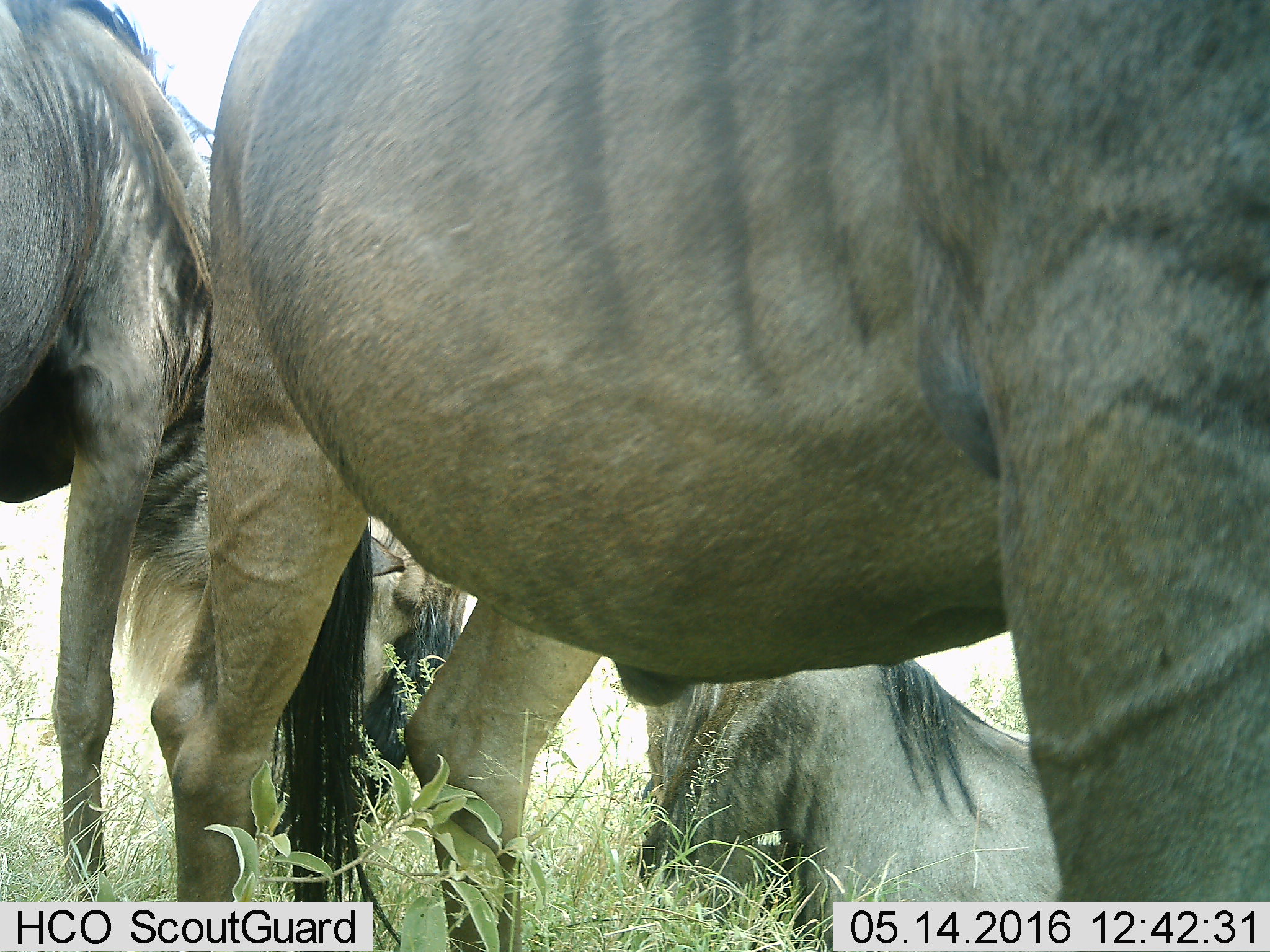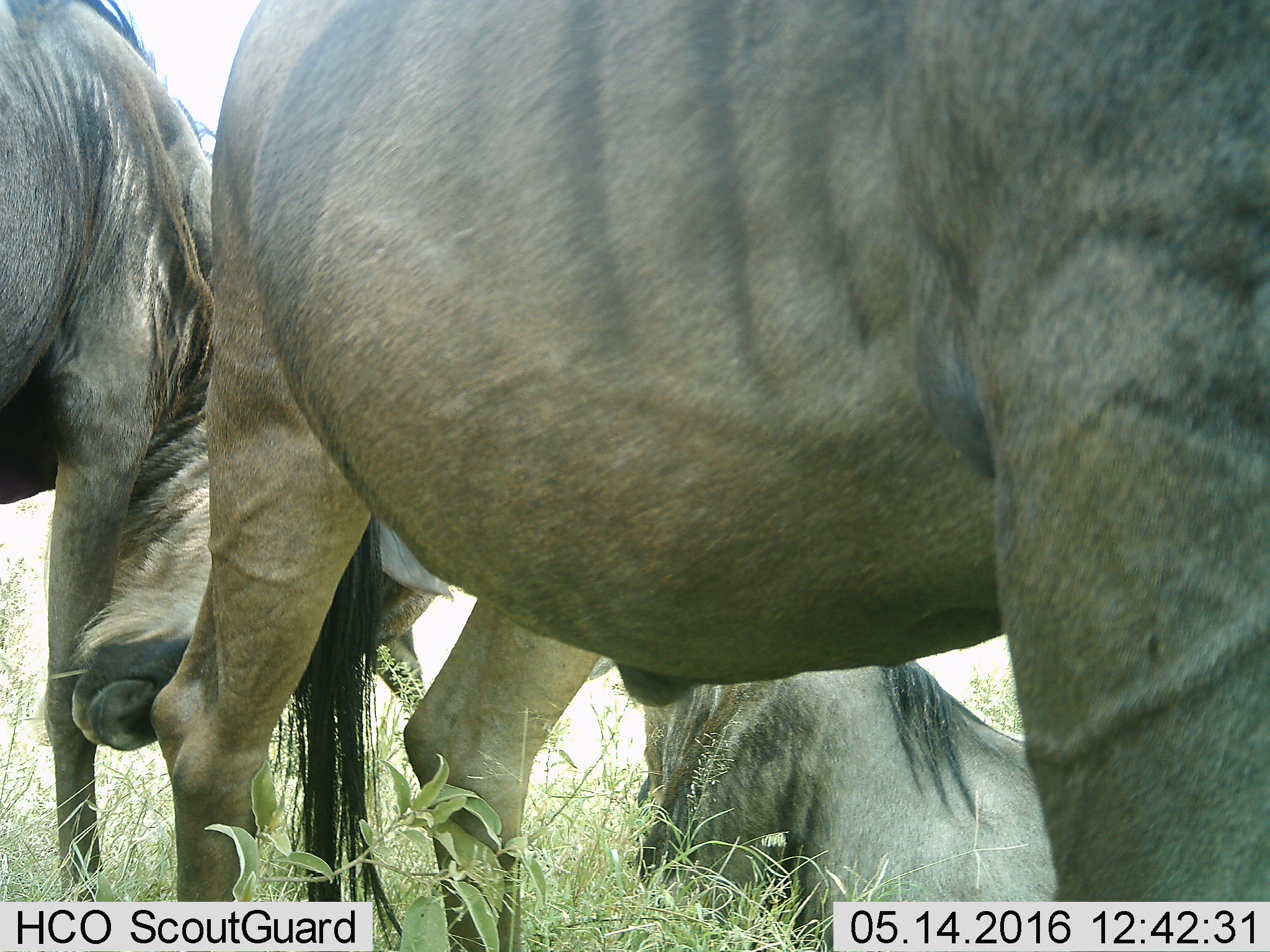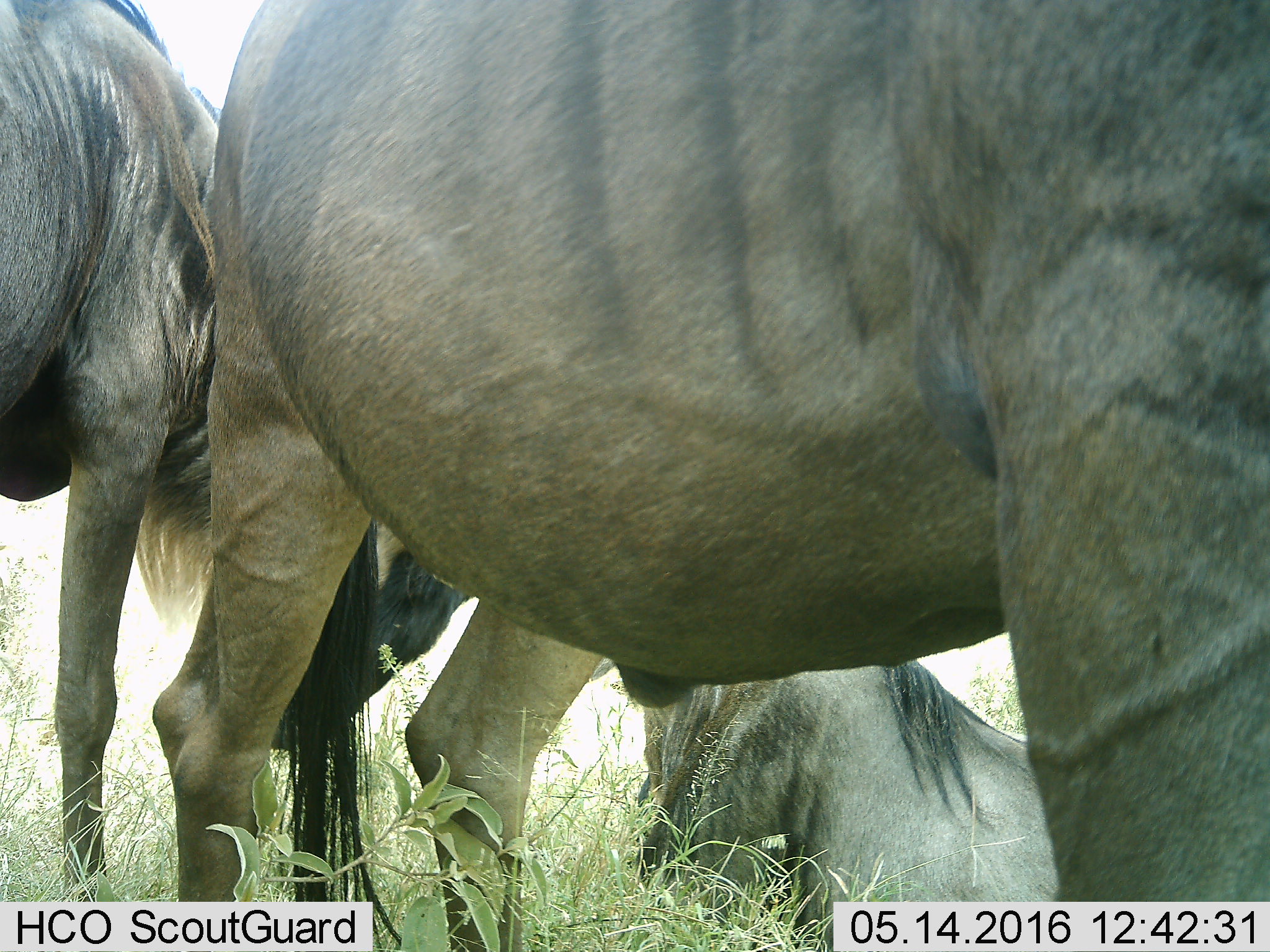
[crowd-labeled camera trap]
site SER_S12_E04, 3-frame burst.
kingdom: Animalia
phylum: Chordata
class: Mammalia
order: Artiodactyla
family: Bovidae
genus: Connochaetes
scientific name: Connochaetes taurinus taurinus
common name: blue wildebeest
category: wildebeestblue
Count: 3.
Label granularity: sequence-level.